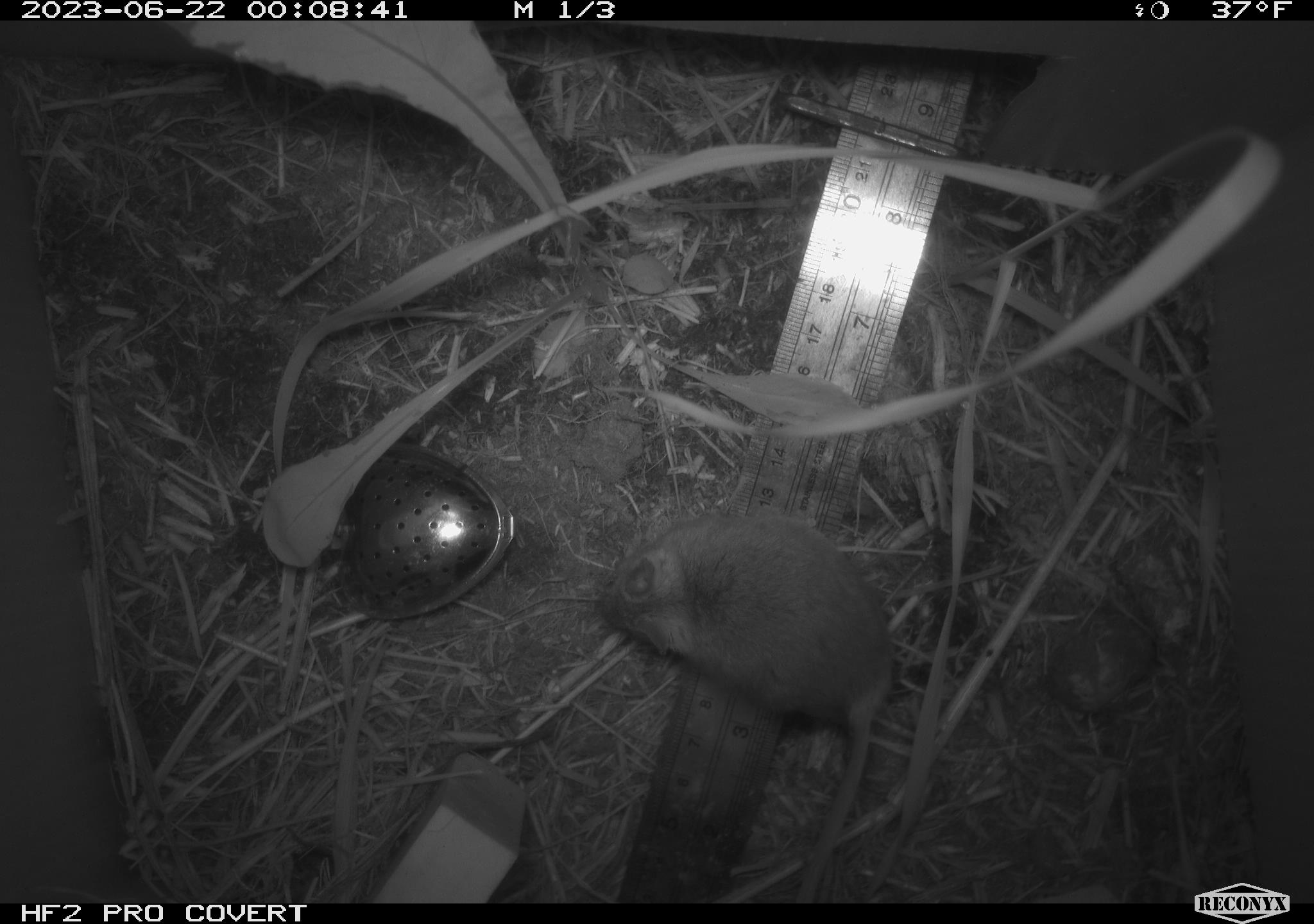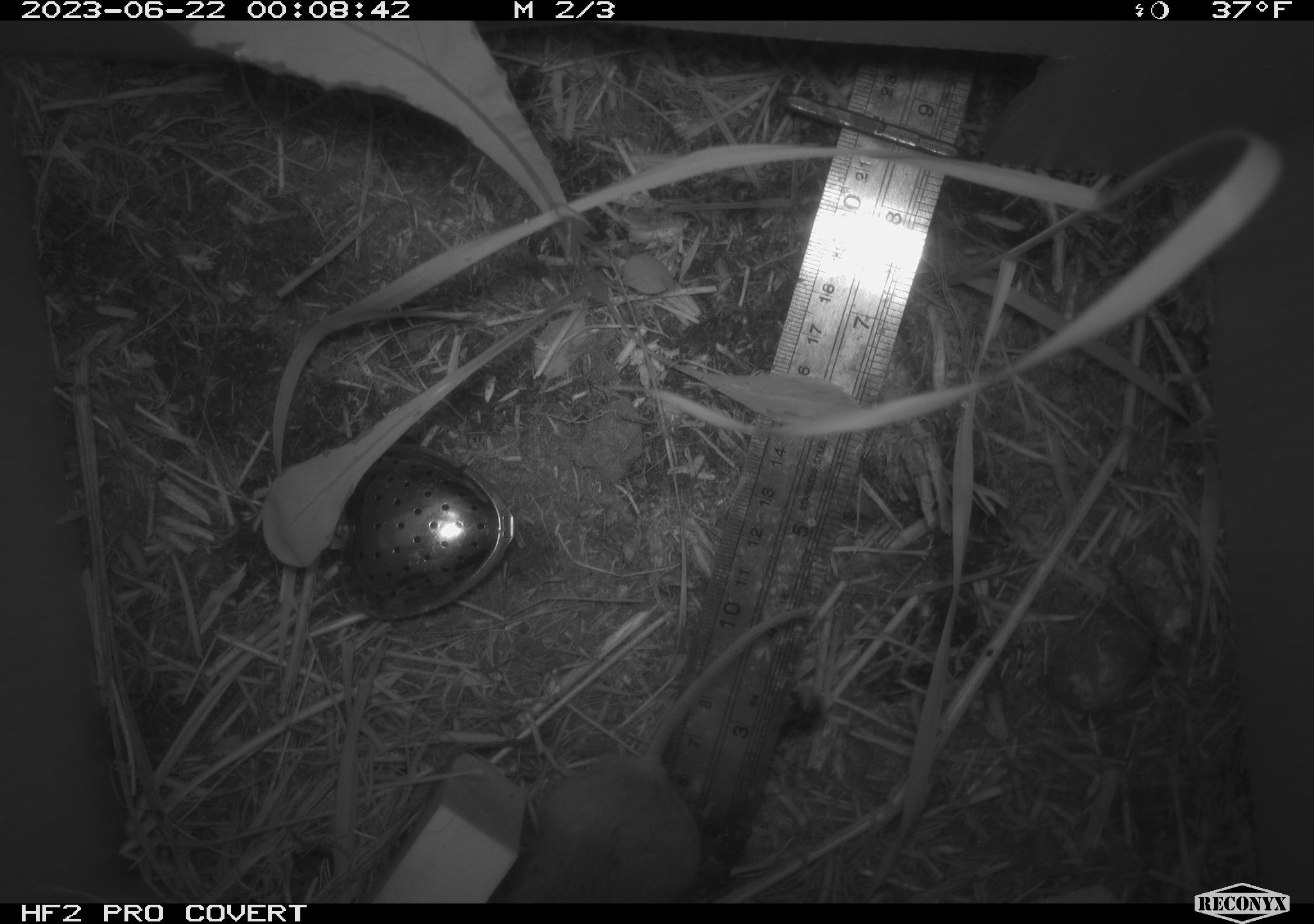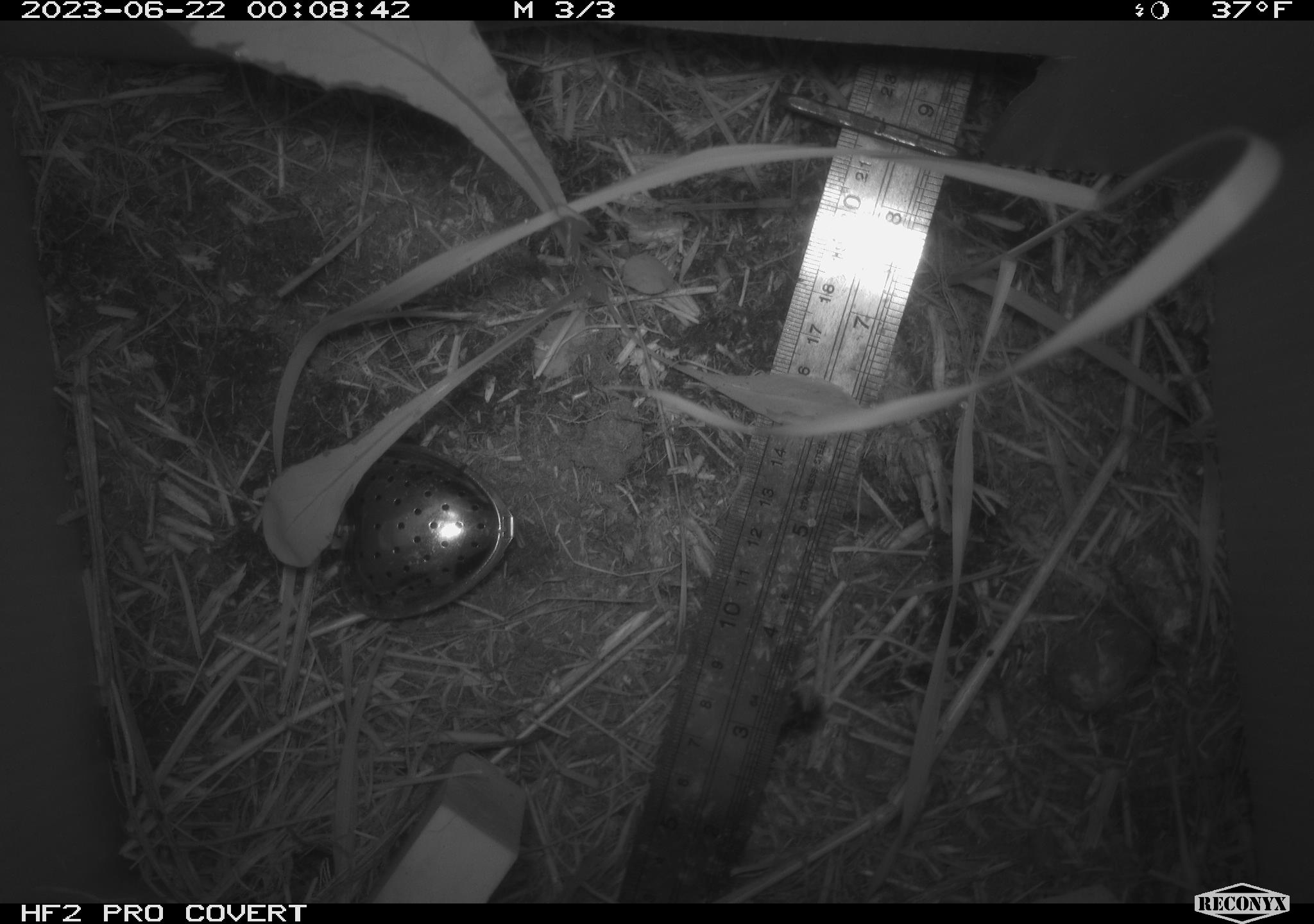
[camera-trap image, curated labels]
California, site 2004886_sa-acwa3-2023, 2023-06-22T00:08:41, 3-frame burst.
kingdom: Animalia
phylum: Chordata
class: Mammalia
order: Rodentia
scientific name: Rodentia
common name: mouse species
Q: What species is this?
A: Mouse species (Rodentia).